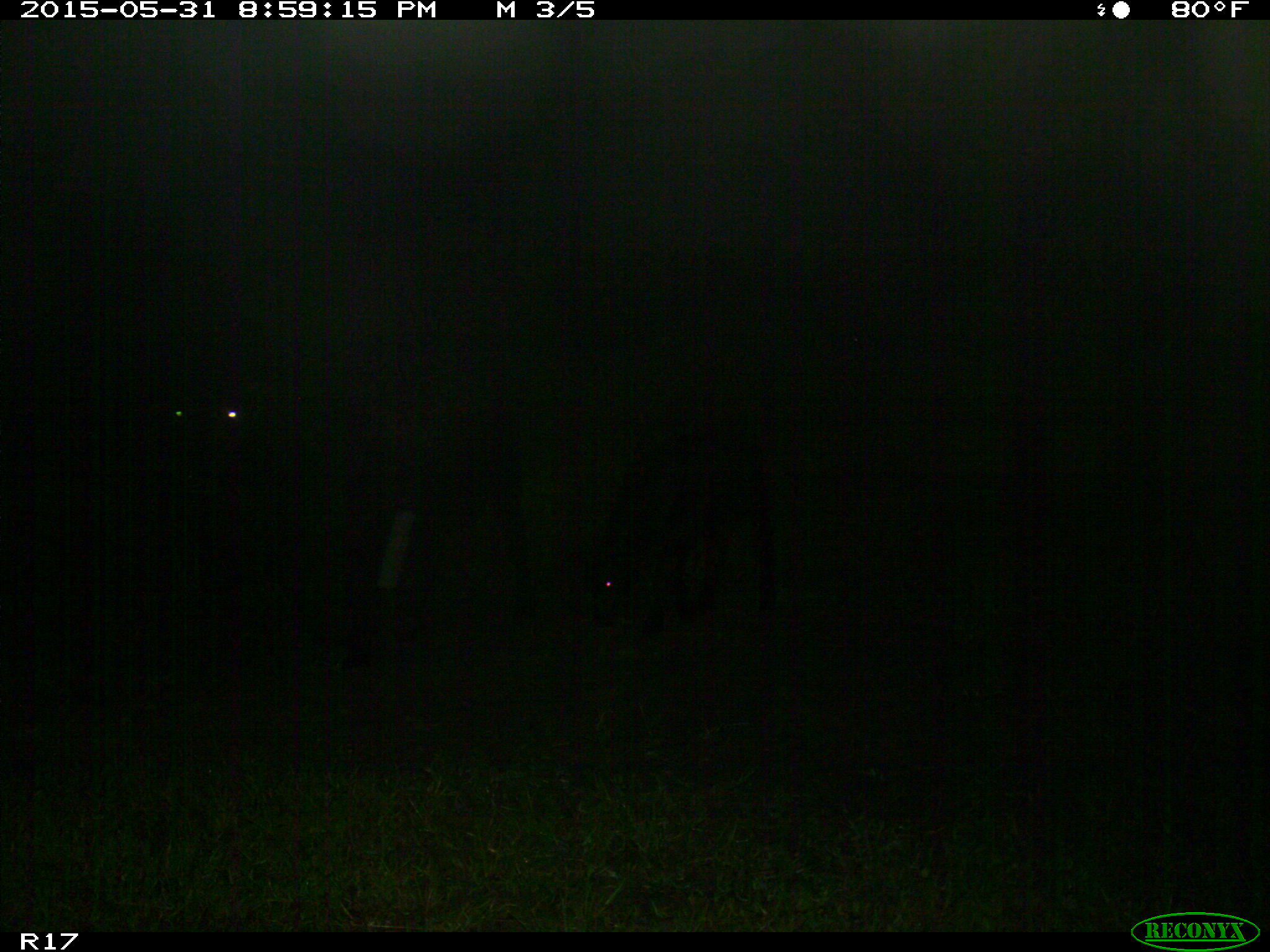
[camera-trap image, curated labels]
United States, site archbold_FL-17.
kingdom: Animalia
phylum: Chordata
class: Mammalia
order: Artiodactyla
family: Bovidae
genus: Bos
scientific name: Bos taurus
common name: domestic cow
Bos taurus (domestic cow).